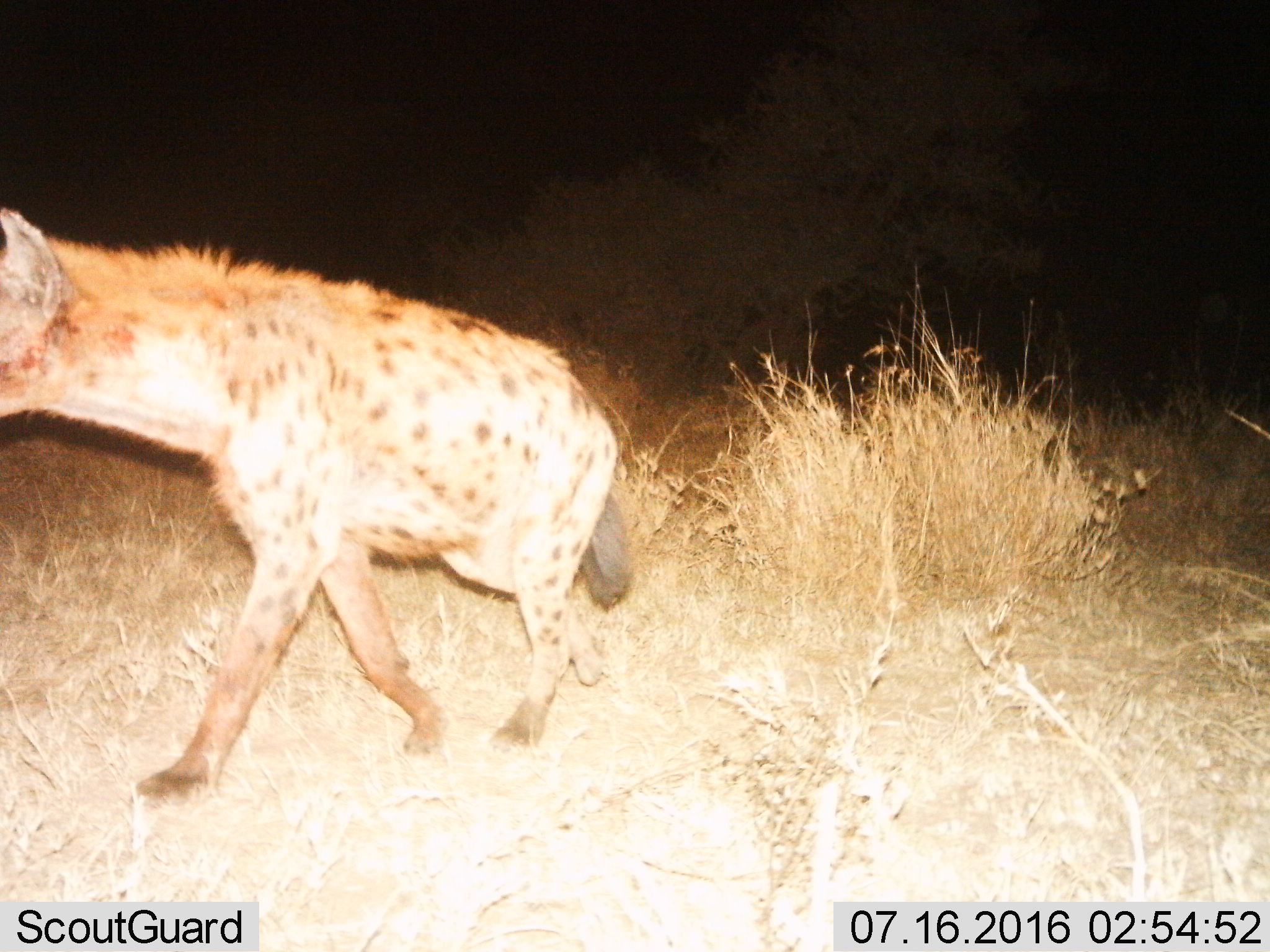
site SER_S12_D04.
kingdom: Animalia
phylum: Chordata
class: Mammalia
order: Carnivora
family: Hyaenidae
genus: Crocuta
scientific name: Crocuta crocuta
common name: spotted hyena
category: hyenaspotted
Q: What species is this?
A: Hyenaspotted (spotted hyena) (Crocuta crocuta).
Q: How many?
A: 1.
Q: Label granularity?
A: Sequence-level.